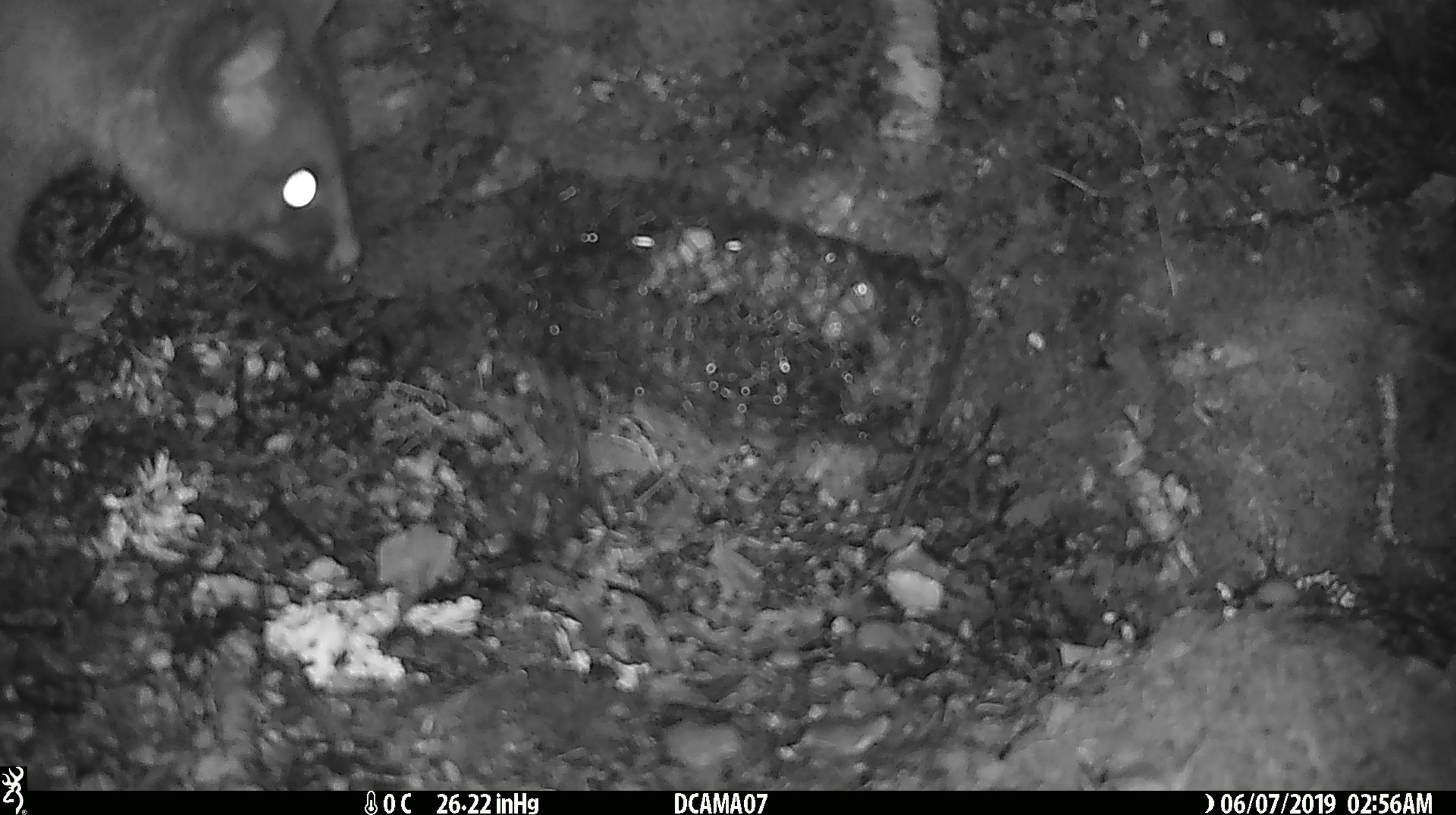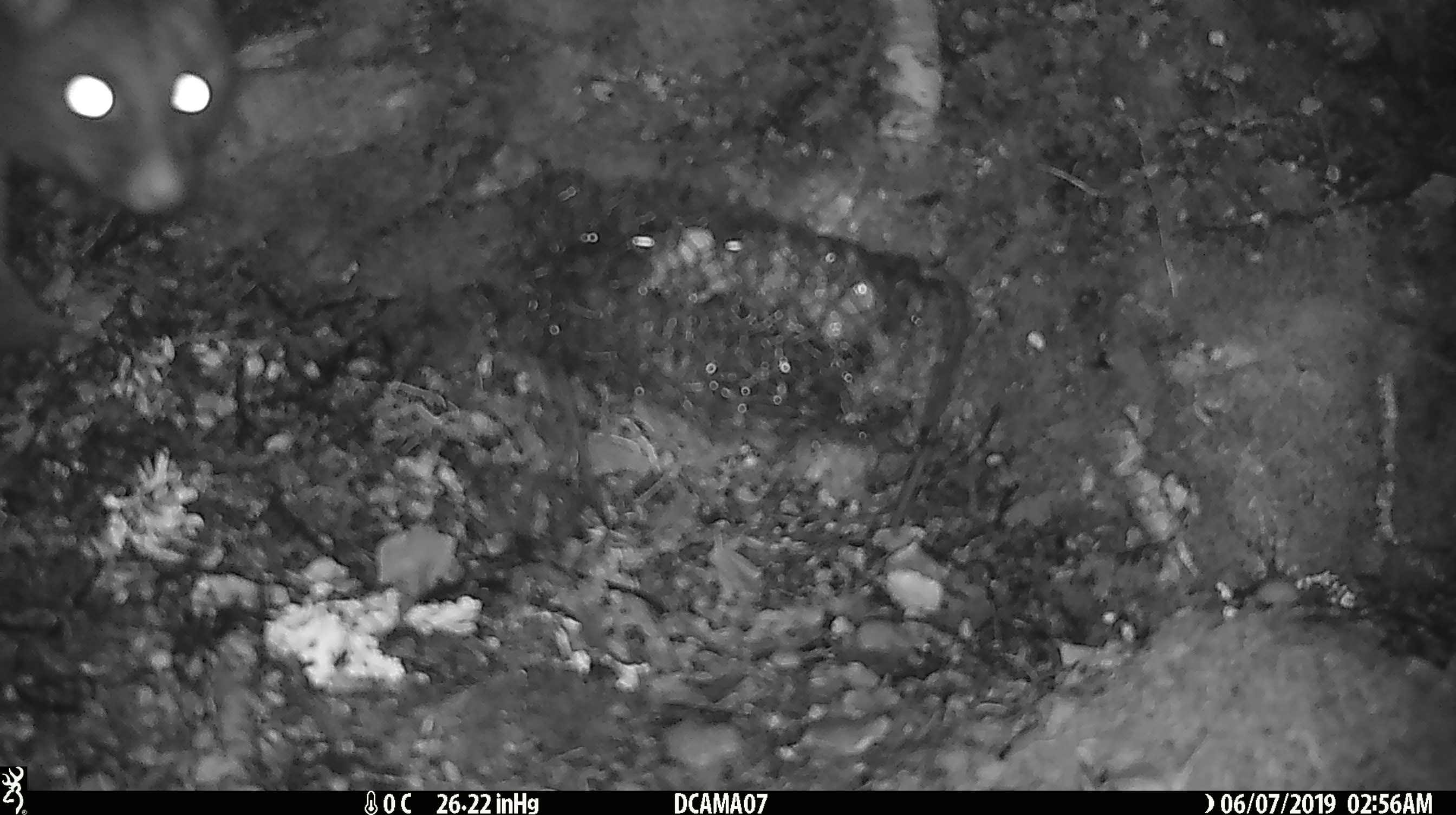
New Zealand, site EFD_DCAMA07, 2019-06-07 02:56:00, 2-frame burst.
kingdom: Animalia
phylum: Chordata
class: Mammalia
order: Diprotodontia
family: Phalangeridae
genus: Trichosurus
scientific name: Trichosurus vulpecula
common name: common brushtail possum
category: possum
Possum (common brushtail possum) (Trichosurus vulpecula).